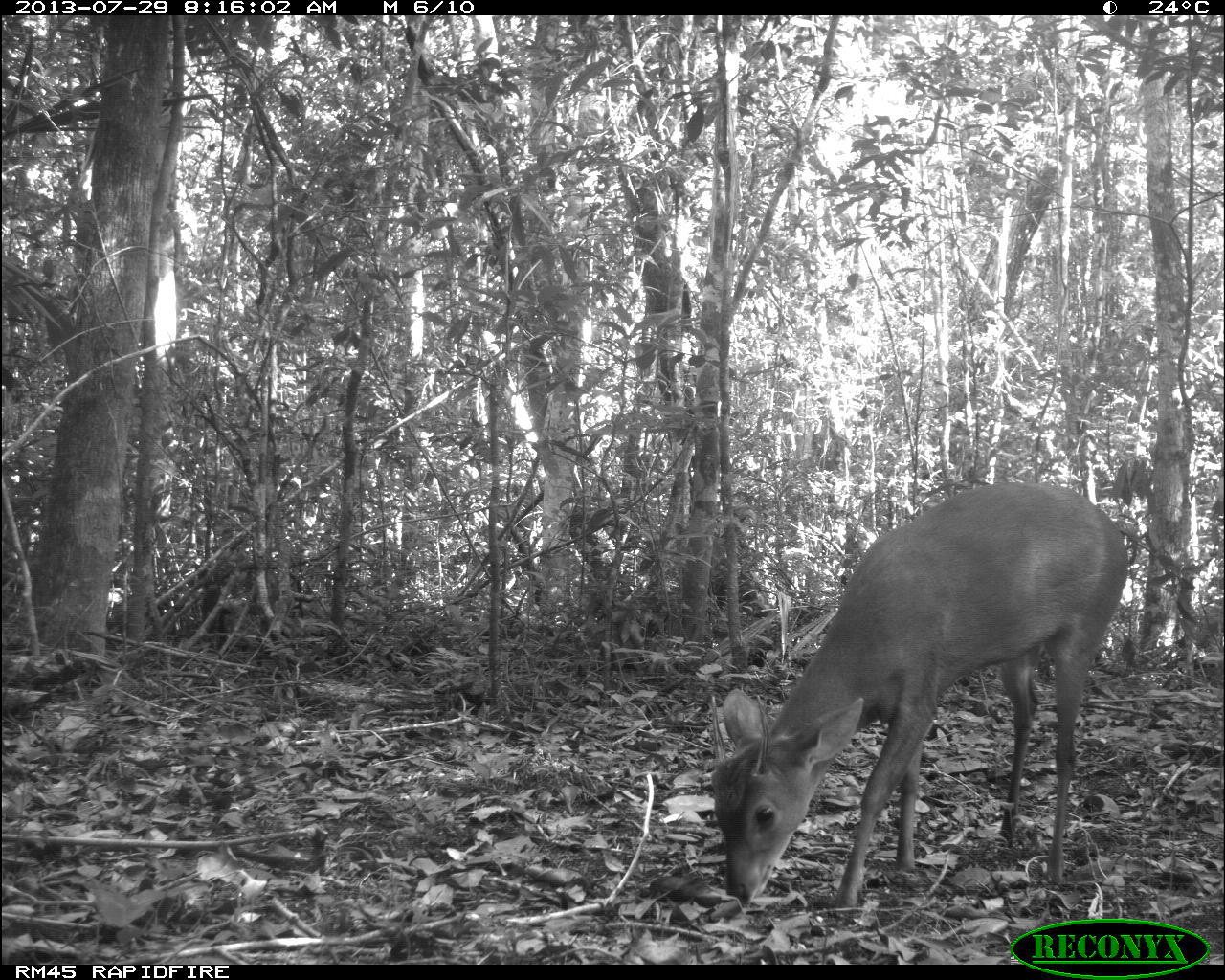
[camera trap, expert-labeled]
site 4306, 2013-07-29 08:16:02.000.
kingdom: Animalia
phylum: Chordata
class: Mammalia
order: Artiodactyla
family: Cervidae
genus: Mazama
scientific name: Mazama temama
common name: central american red brocket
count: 1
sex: male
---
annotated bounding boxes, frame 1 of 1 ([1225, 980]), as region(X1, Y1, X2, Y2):
mazama temama: region(709, 482, 1127, 906)